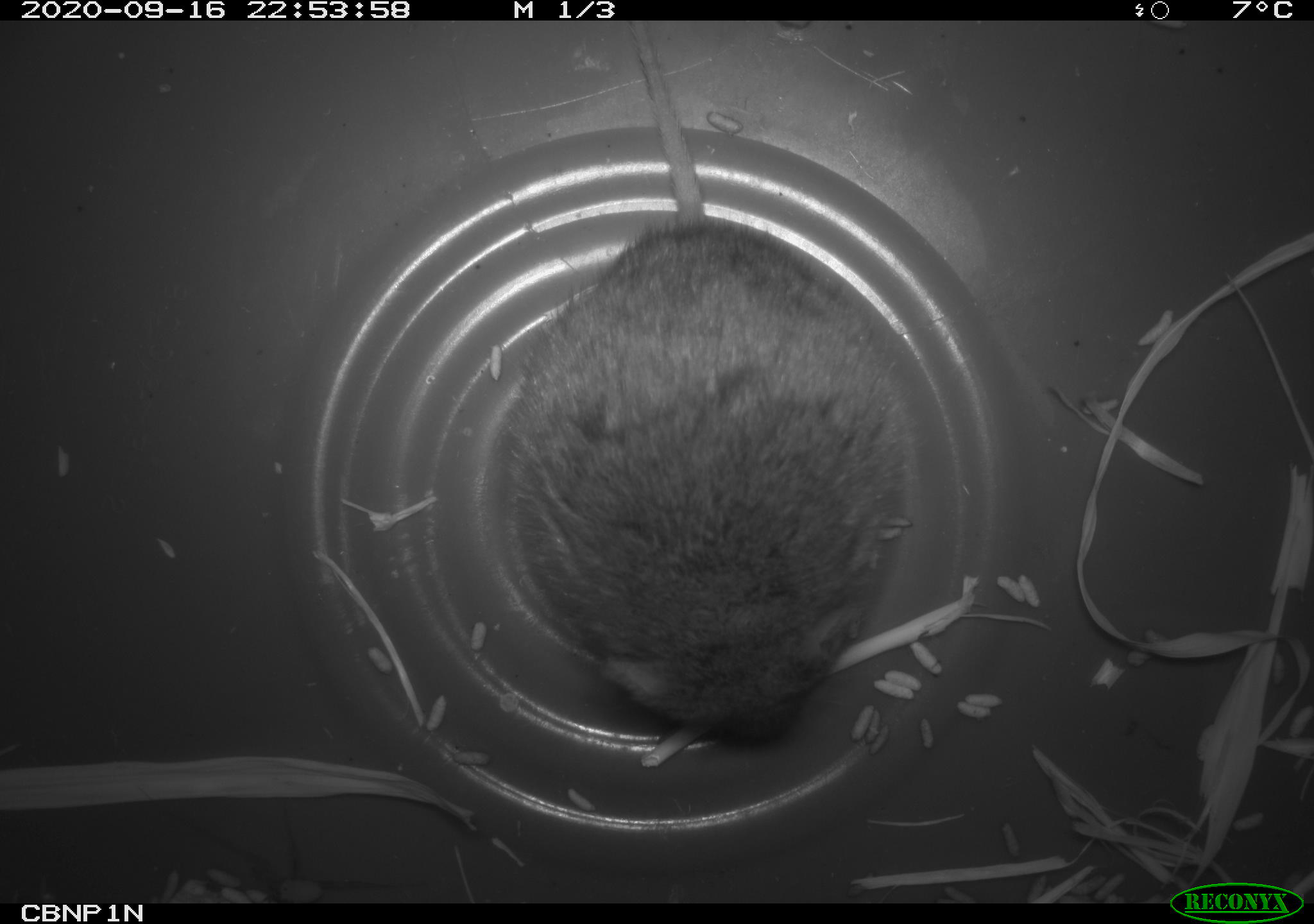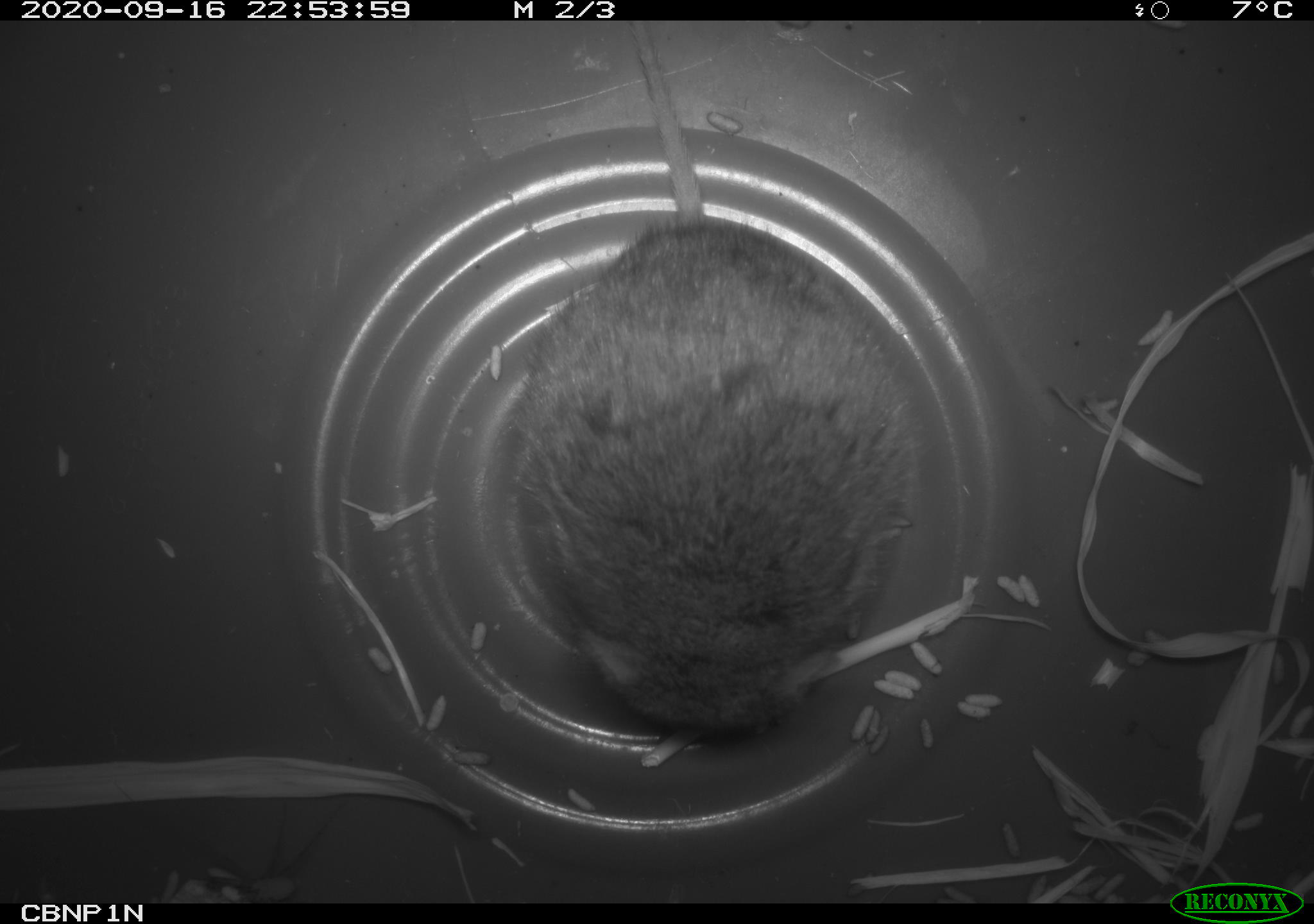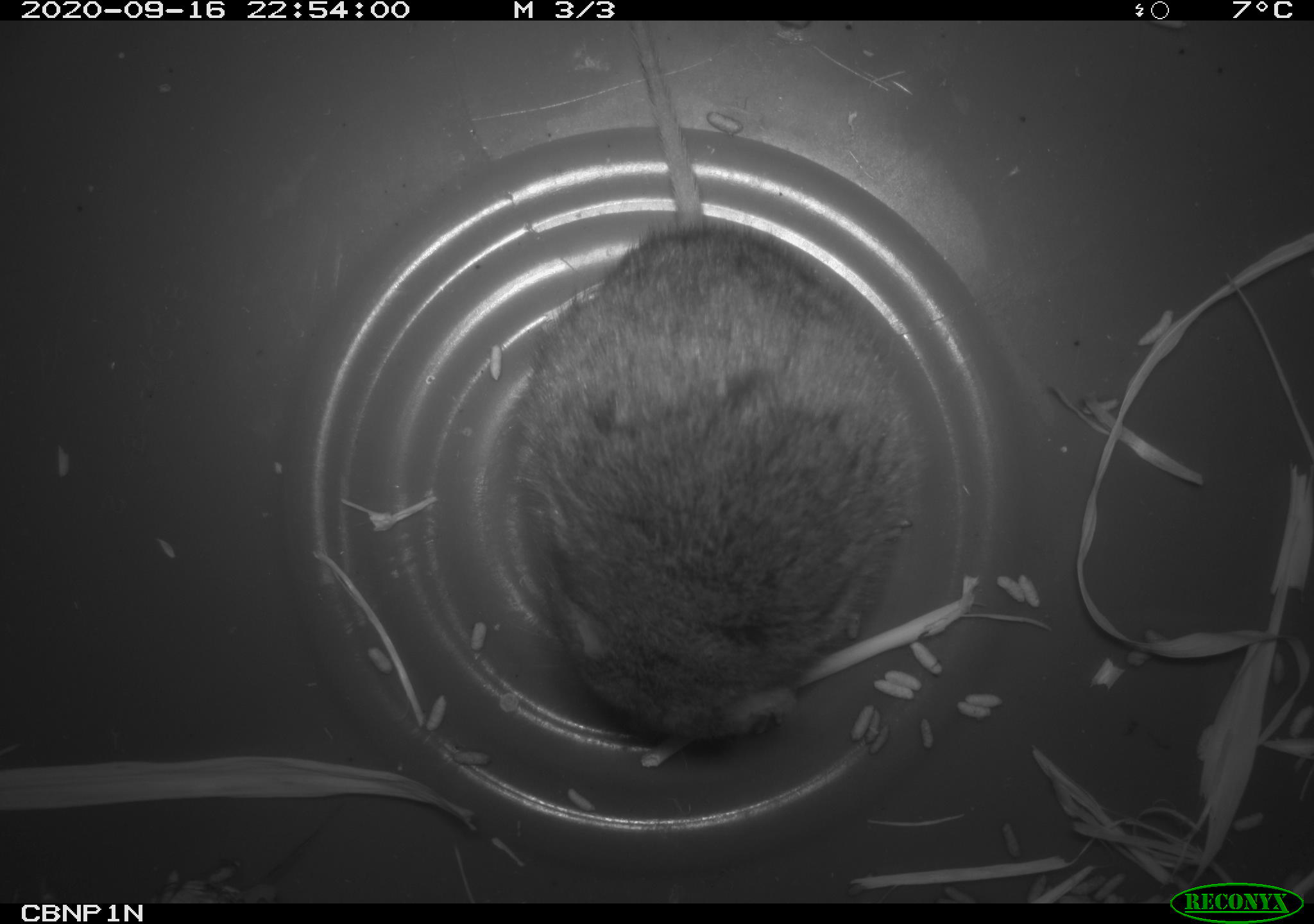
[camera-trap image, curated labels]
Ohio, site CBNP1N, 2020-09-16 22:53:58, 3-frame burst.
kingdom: Animalia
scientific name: Animalia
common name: animal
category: invertebrate